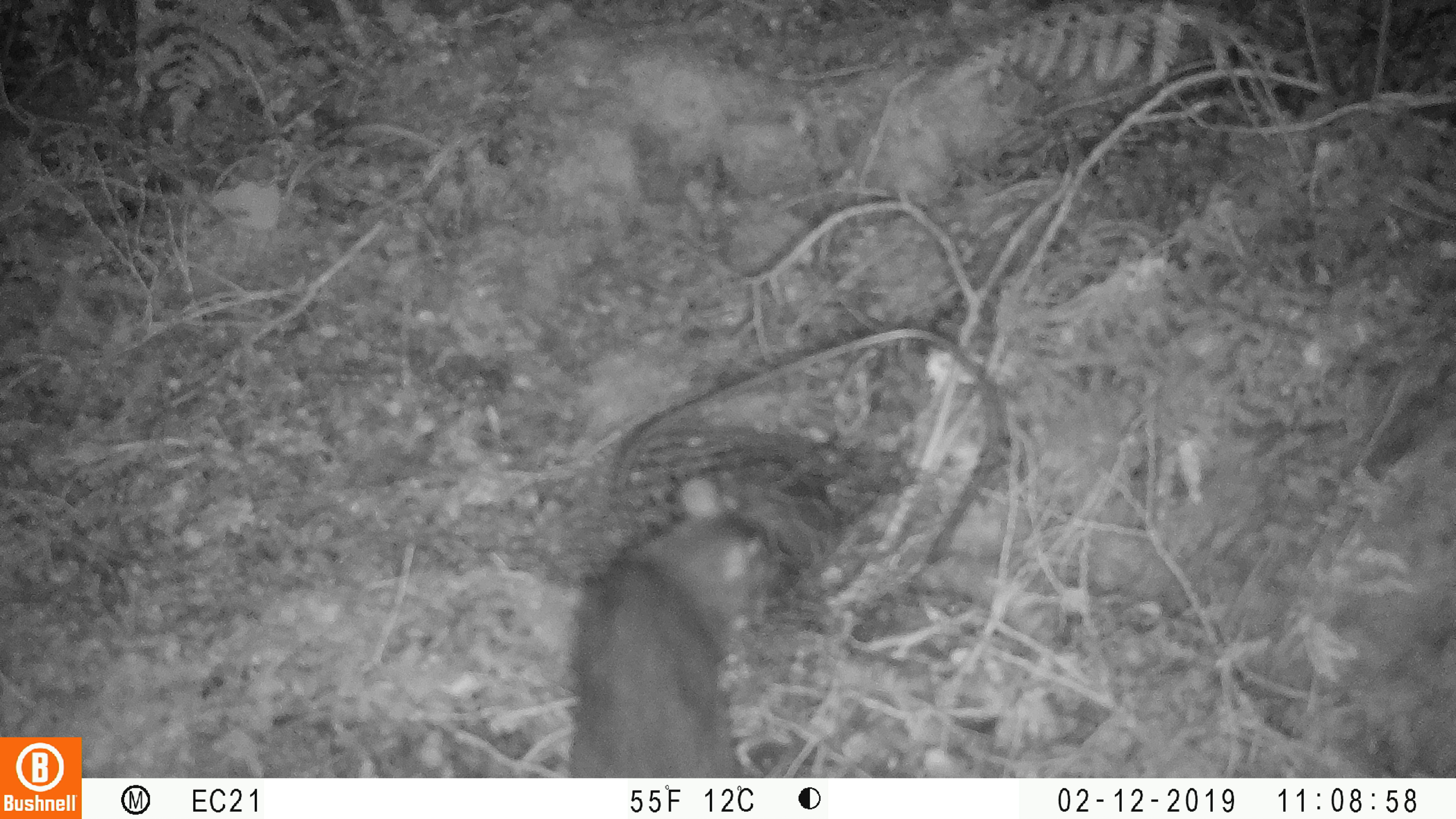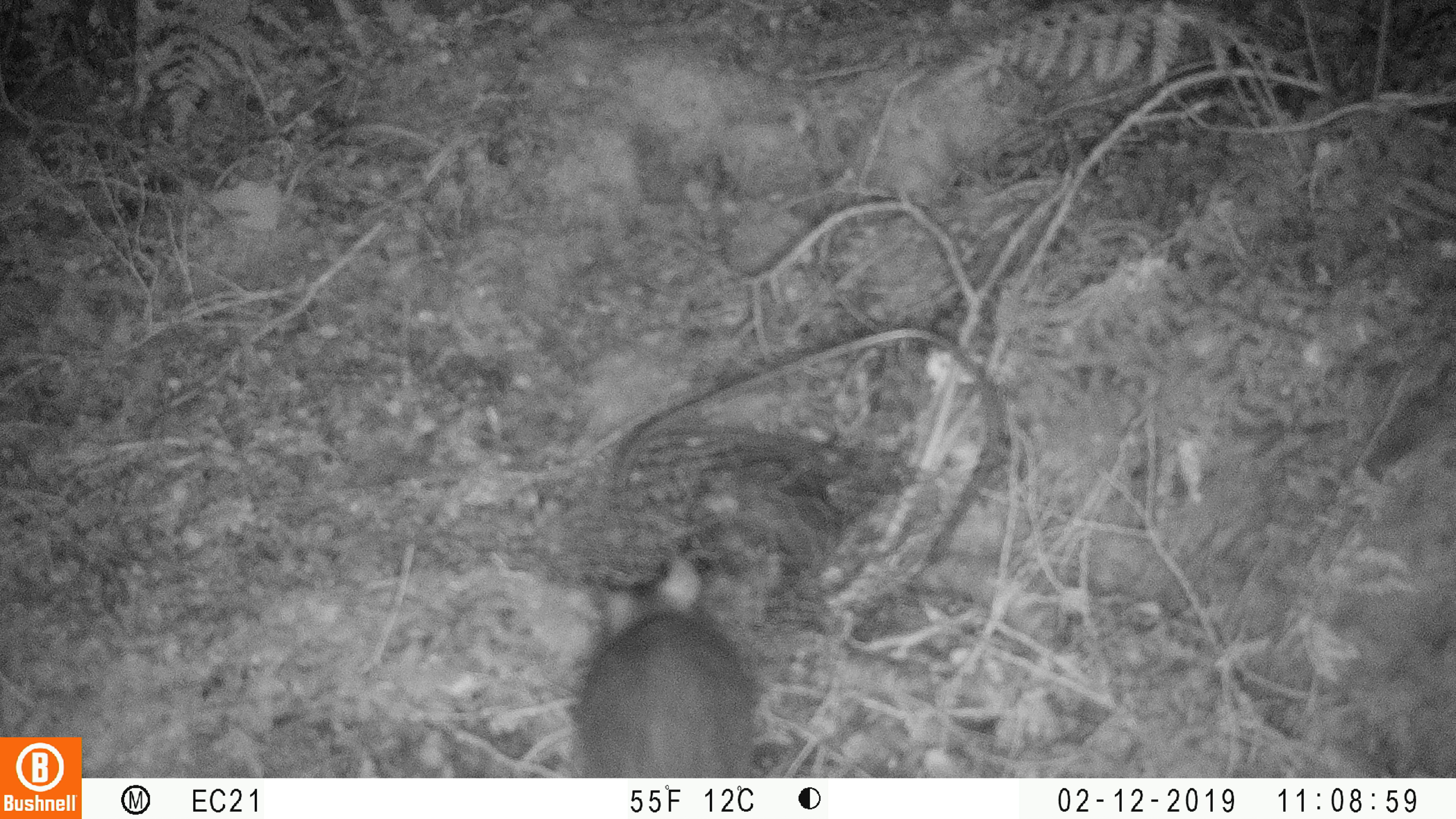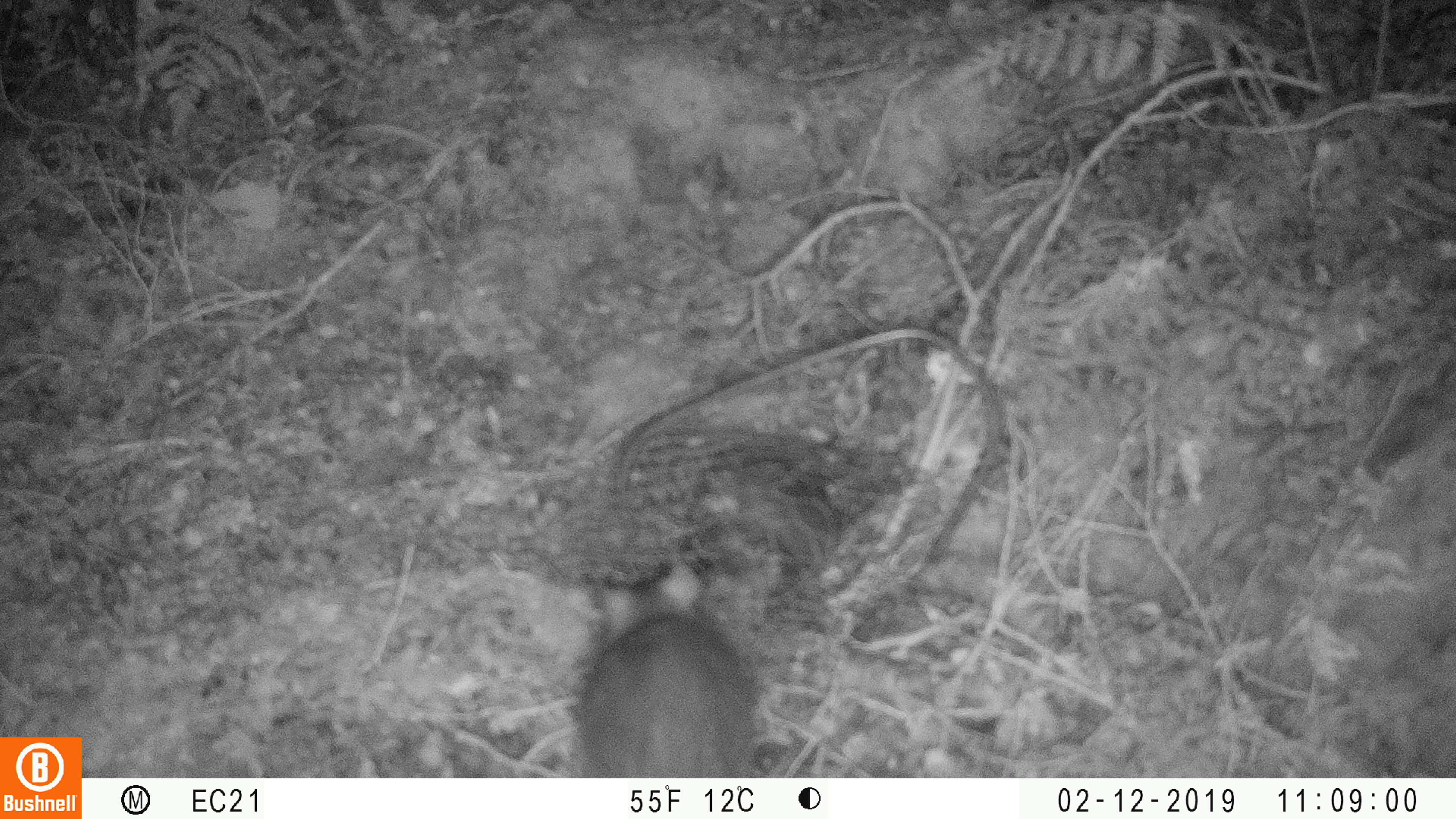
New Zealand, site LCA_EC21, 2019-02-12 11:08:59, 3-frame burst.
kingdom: Animalia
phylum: Chordata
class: Mammalia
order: Rodentia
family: Muridae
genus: Rattus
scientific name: Rattus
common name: rat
Rat (Rattus).